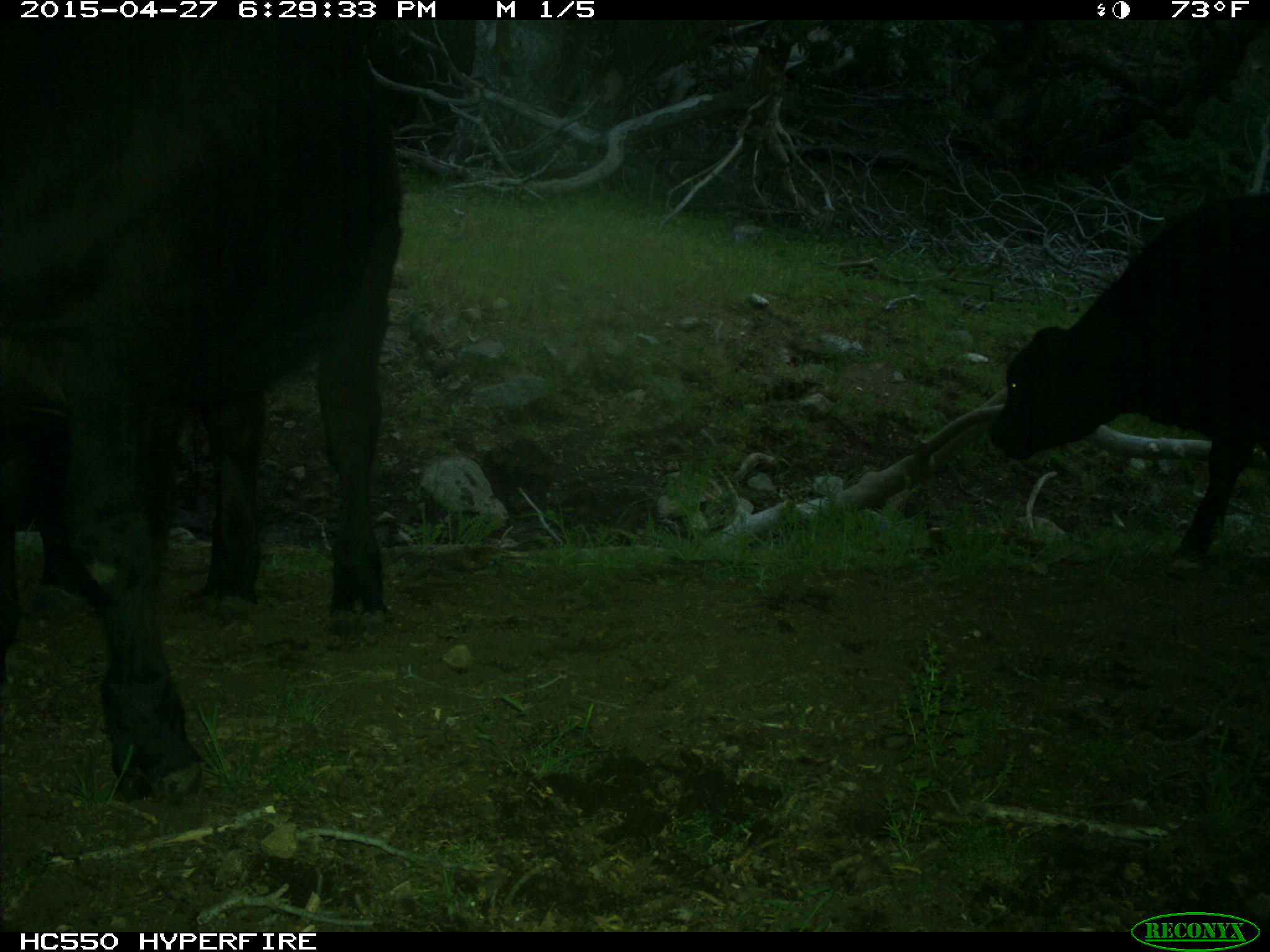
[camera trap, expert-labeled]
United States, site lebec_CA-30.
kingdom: Animalia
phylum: Chordata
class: Mammalia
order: Artiodactyla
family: Bovidae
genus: Bos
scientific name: Bos taurus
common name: domestic cow